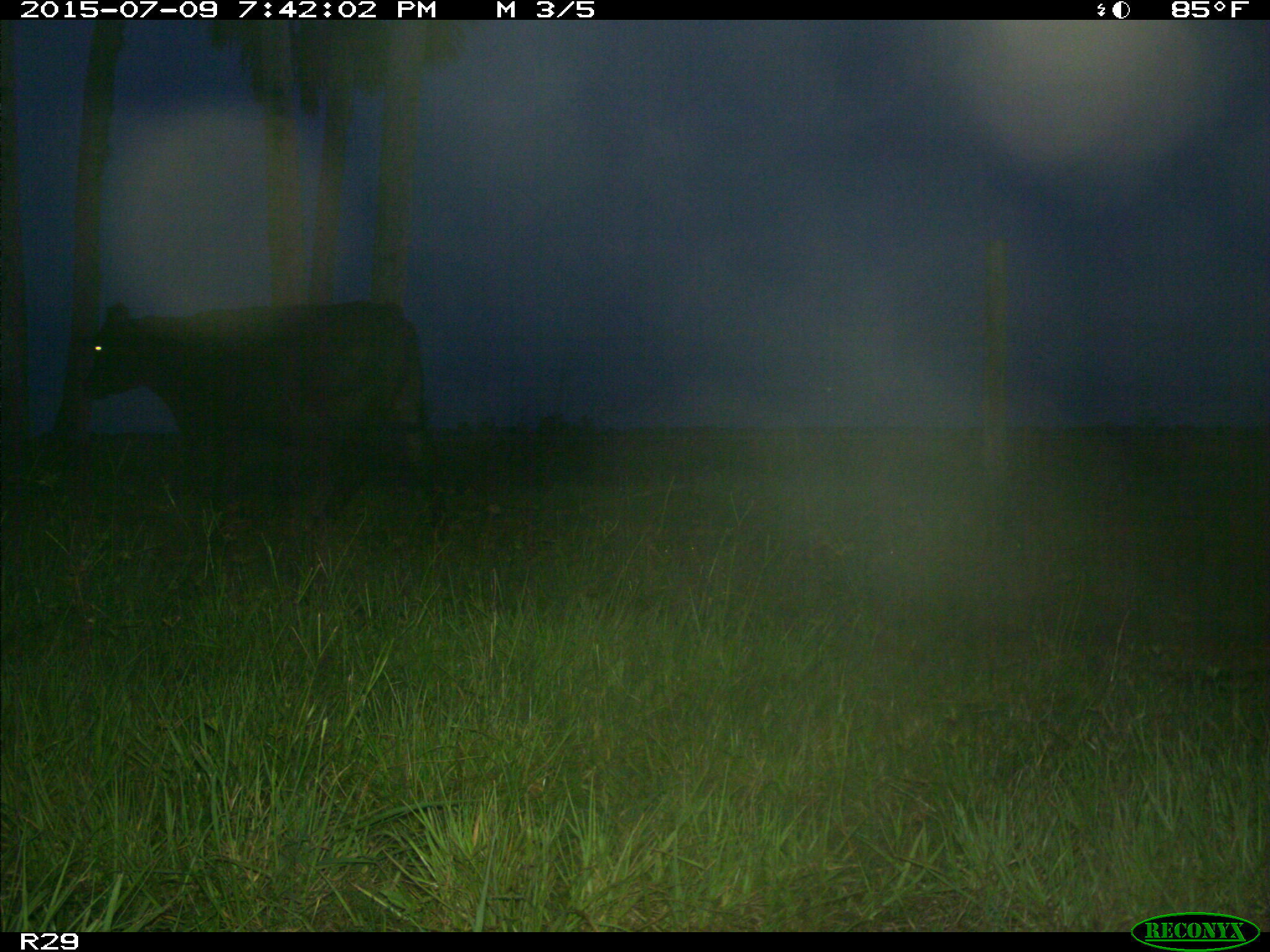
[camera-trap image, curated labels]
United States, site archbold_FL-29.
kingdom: Animalia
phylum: Chordata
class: Mammalia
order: Artiodactyla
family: Bovidae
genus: Bos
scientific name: Bos taurus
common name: domestic cow